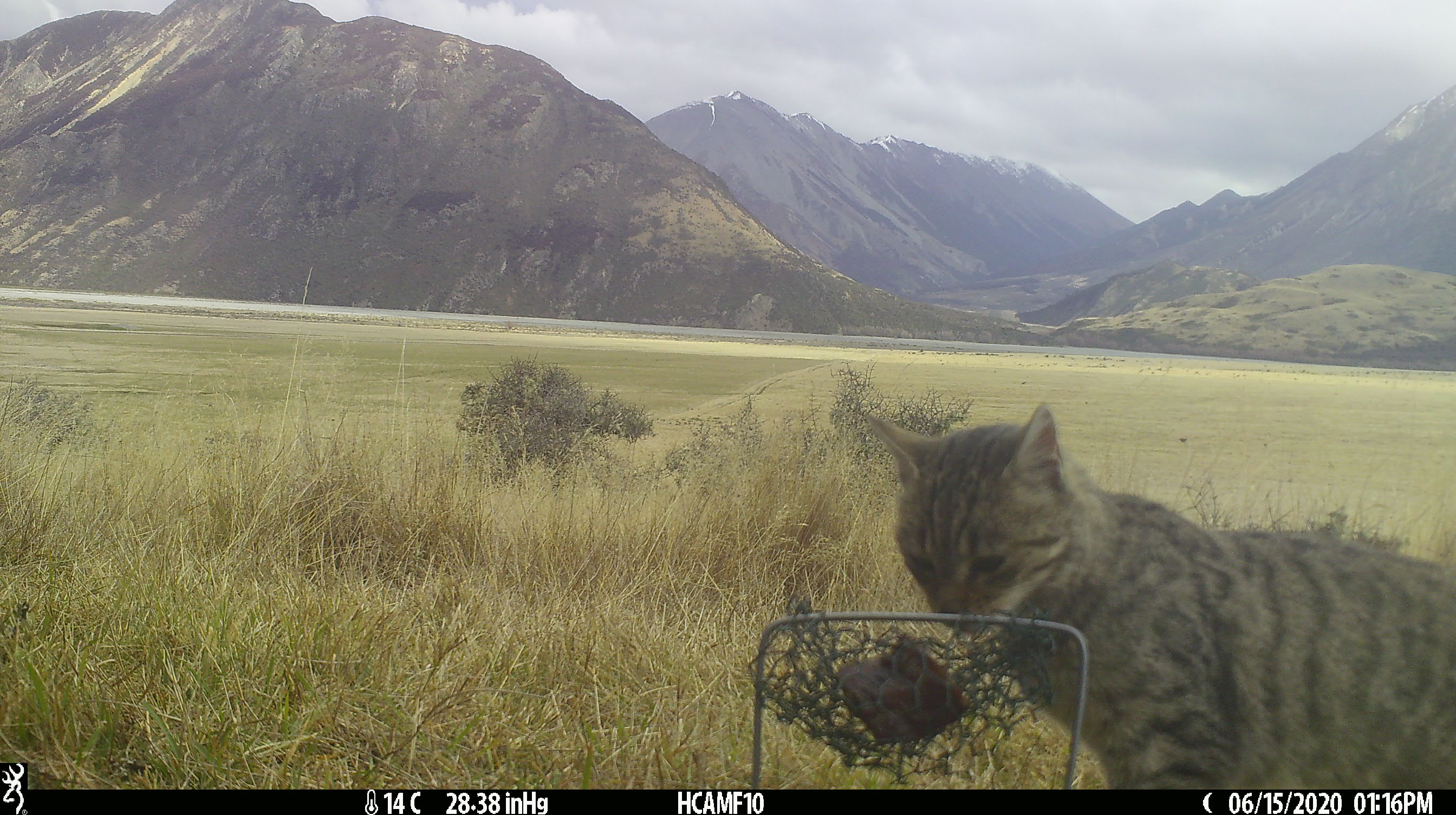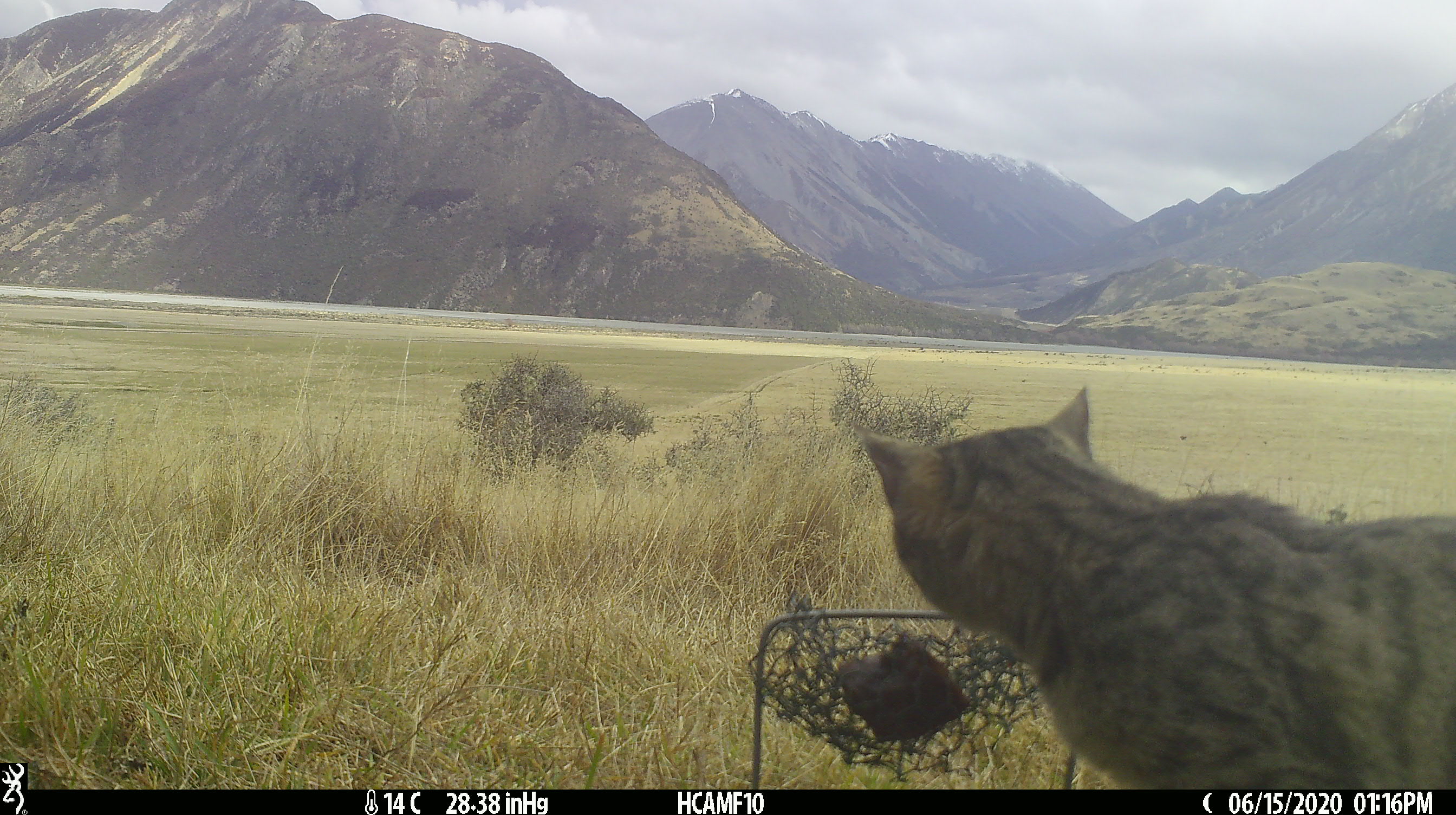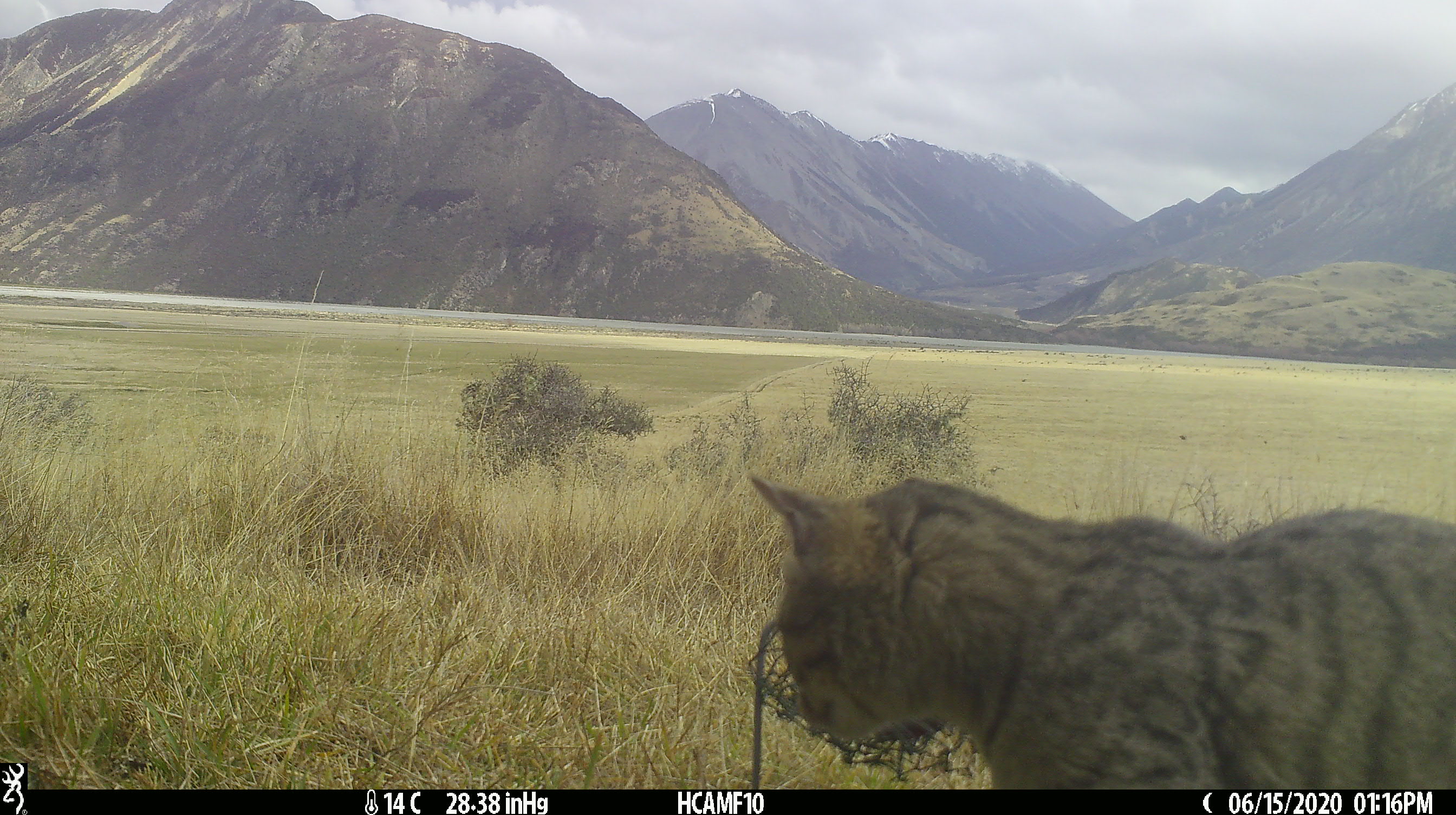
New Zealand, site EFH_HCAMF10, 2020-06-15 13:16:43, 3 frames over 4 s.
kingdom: Animalia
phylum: Chordata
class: Mammalia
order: Carnivora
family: Felidae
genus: Felis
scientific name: Felis catus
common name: domestic cat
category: cat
Cat (domestic cat) (Felis catus).